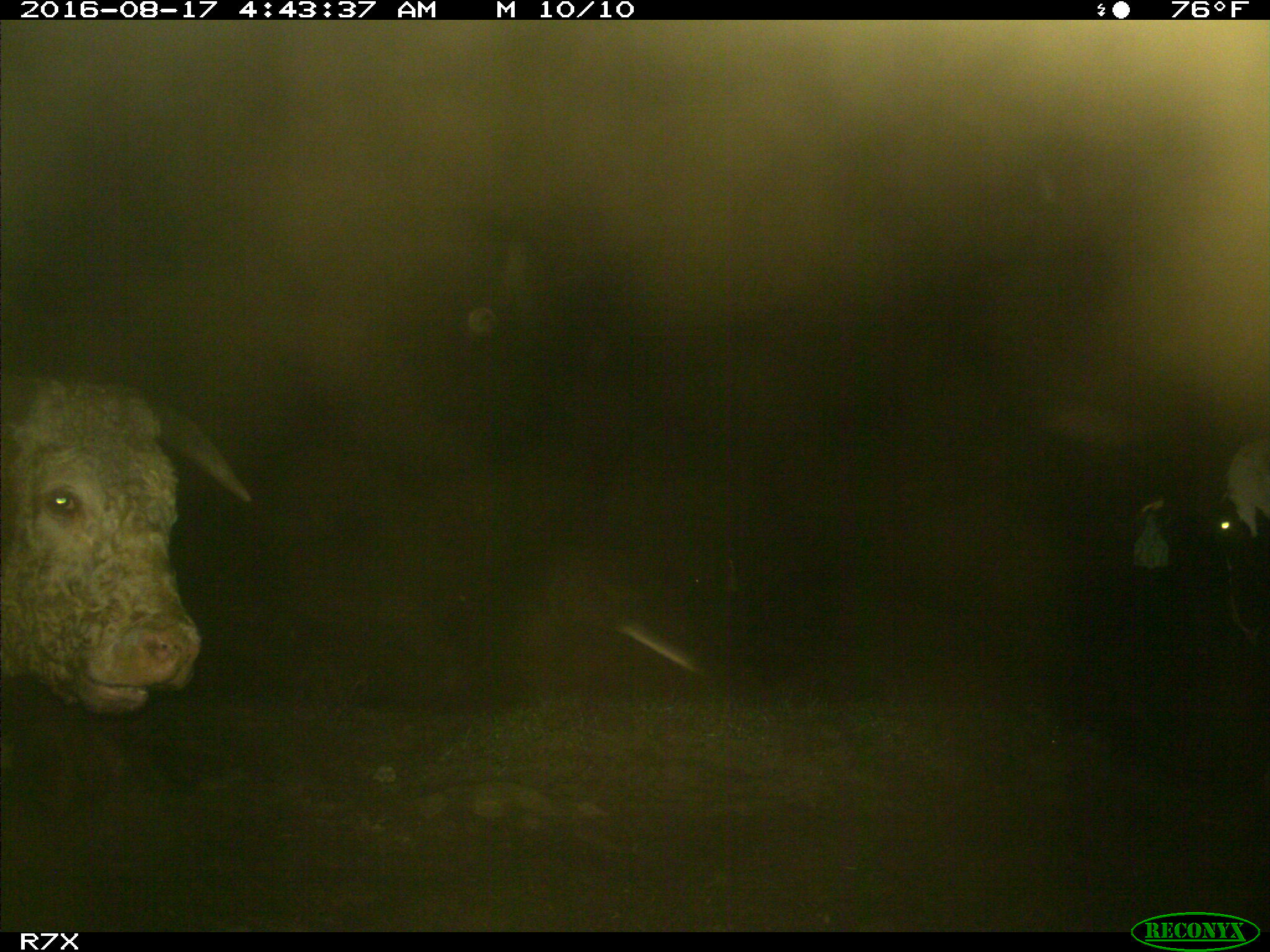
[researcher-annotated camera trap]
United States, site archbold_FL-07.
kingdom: Animalia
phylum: Chordata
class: Mammalia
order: Artiodactyla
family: Bovidae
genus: Bos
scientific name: Bos taurus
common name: domestic cow